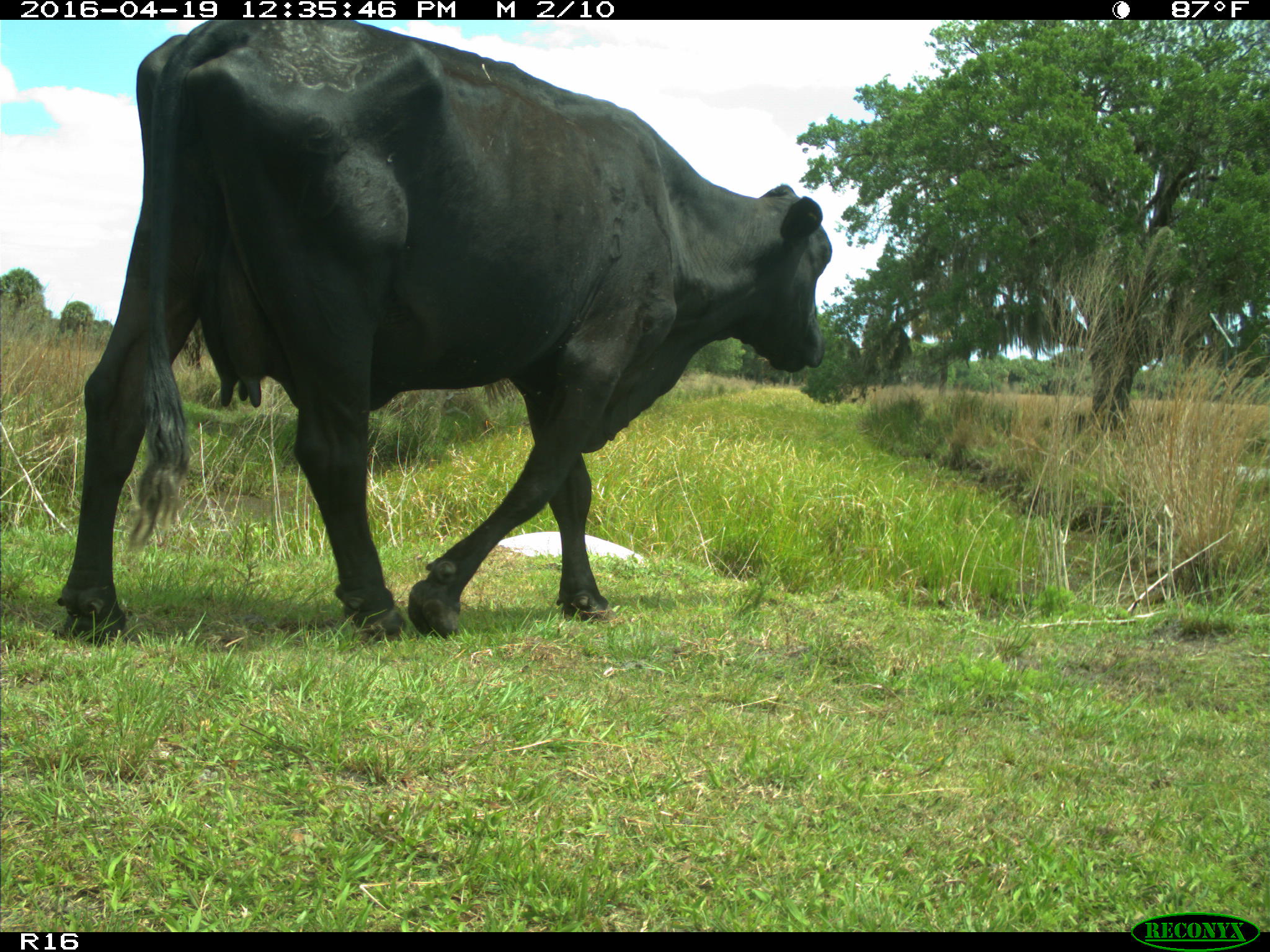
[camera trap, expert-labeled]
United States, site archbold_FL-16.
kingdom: Animalia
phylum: Chordata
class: Mammalia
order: Artiodactyla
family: Bovidae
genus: Bos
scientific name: Bos taurus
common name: domestic cow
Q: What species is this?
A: Bos taurus (domestic cow).